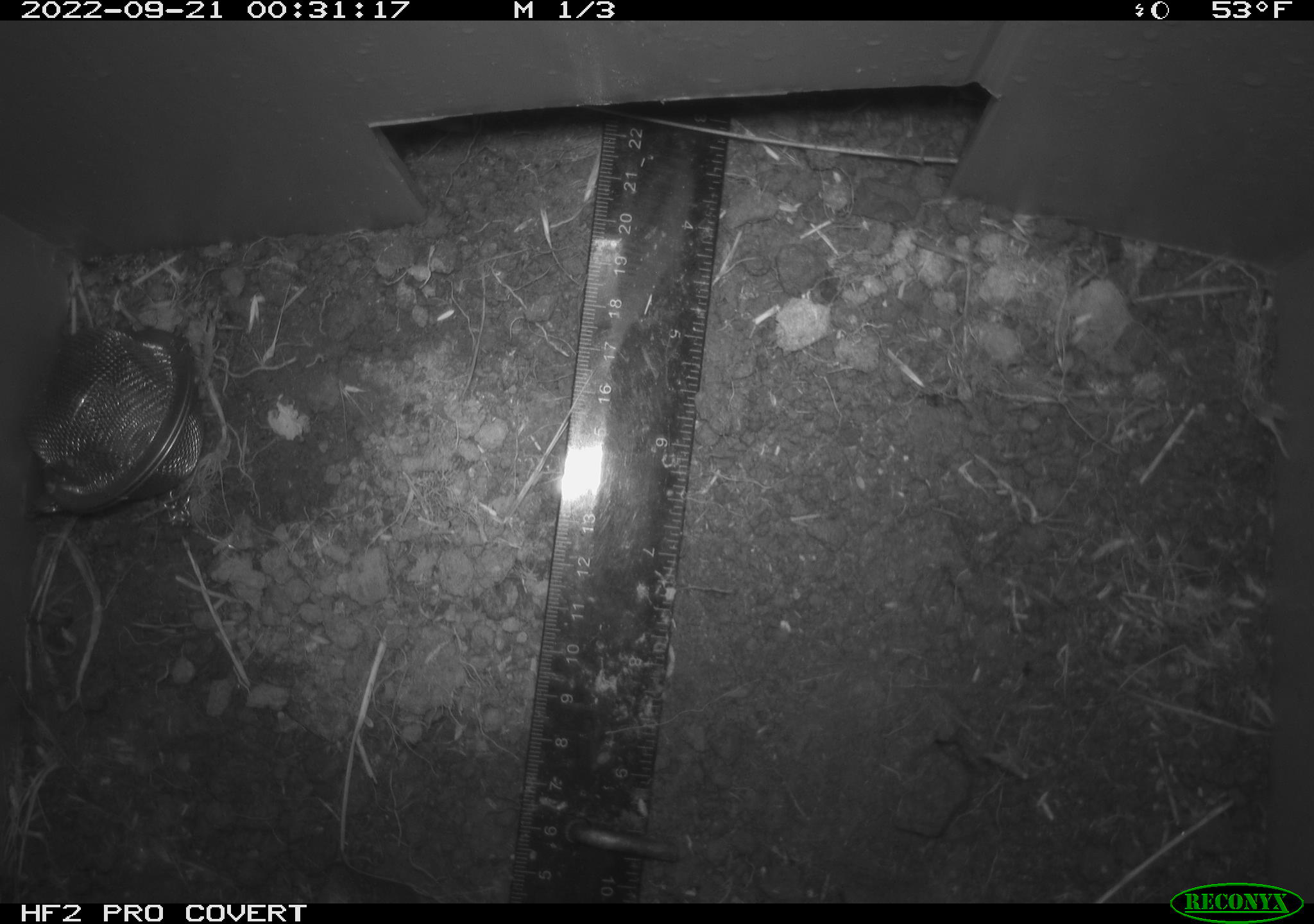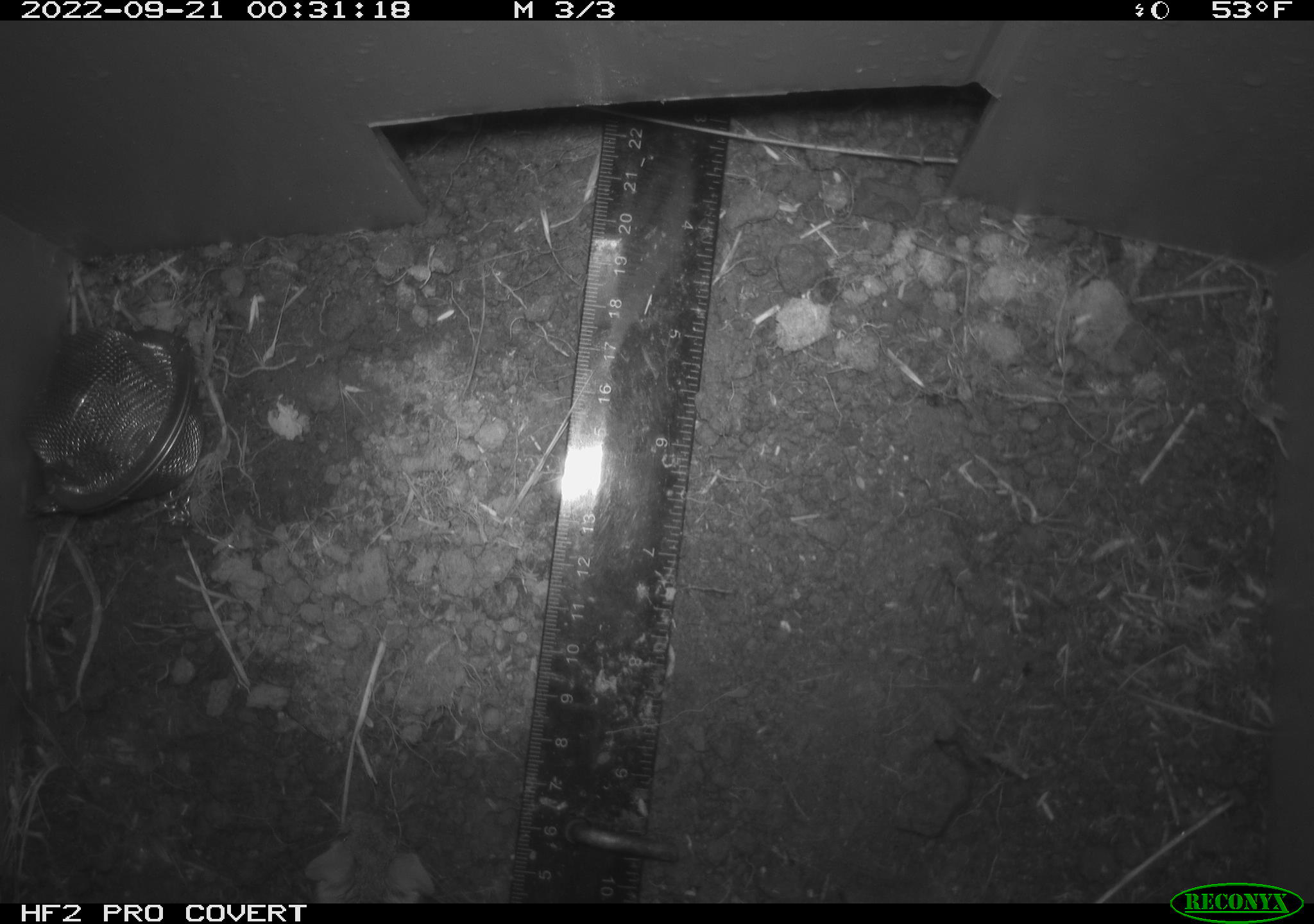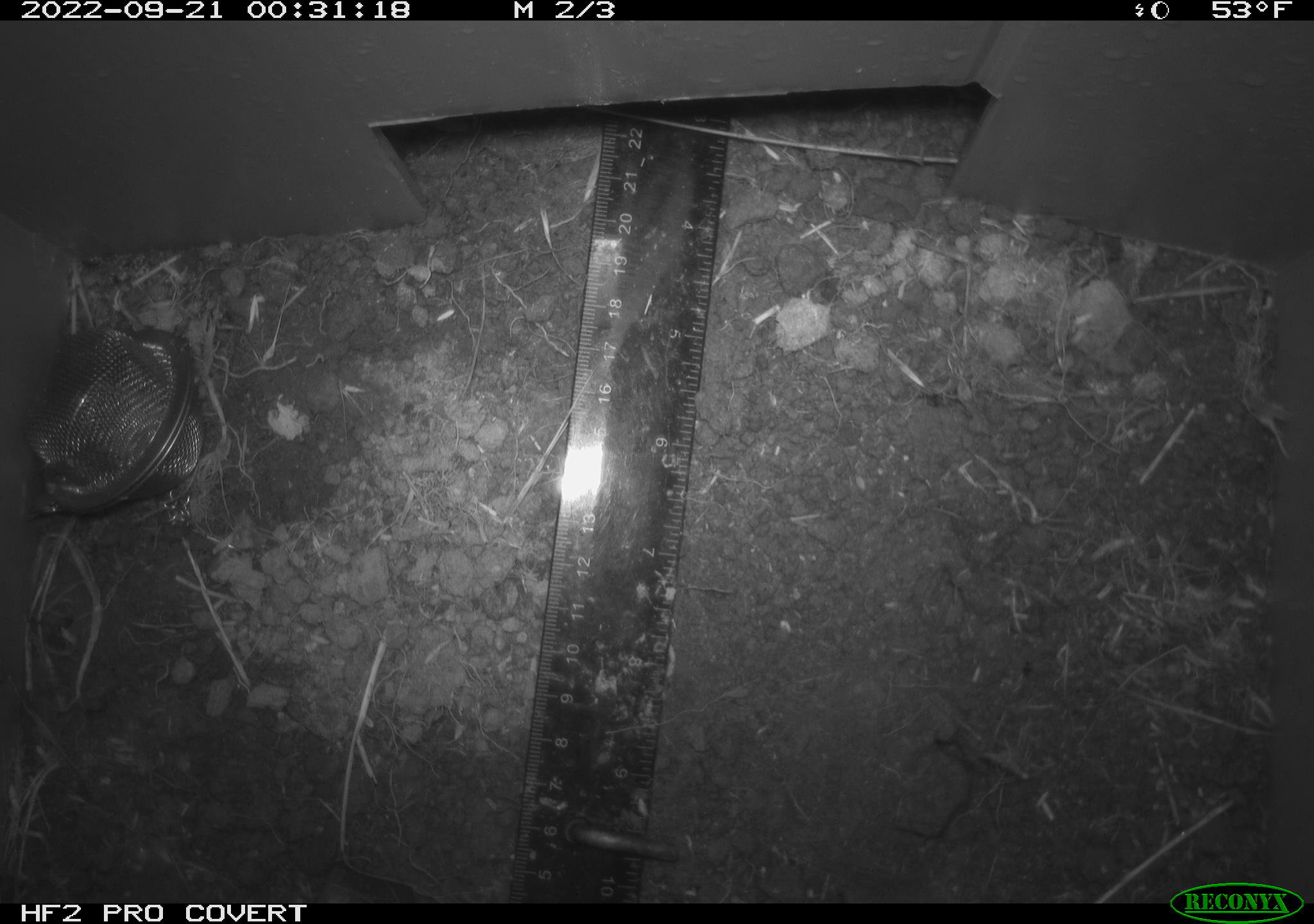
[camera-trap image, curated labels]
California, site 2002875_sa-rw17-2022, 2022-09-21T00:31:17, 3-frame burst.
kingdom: Animalia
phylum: Chordata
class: Mammalia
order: Rodentia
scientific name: Rodentia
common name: mouse species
Mouse species (Rodentia).